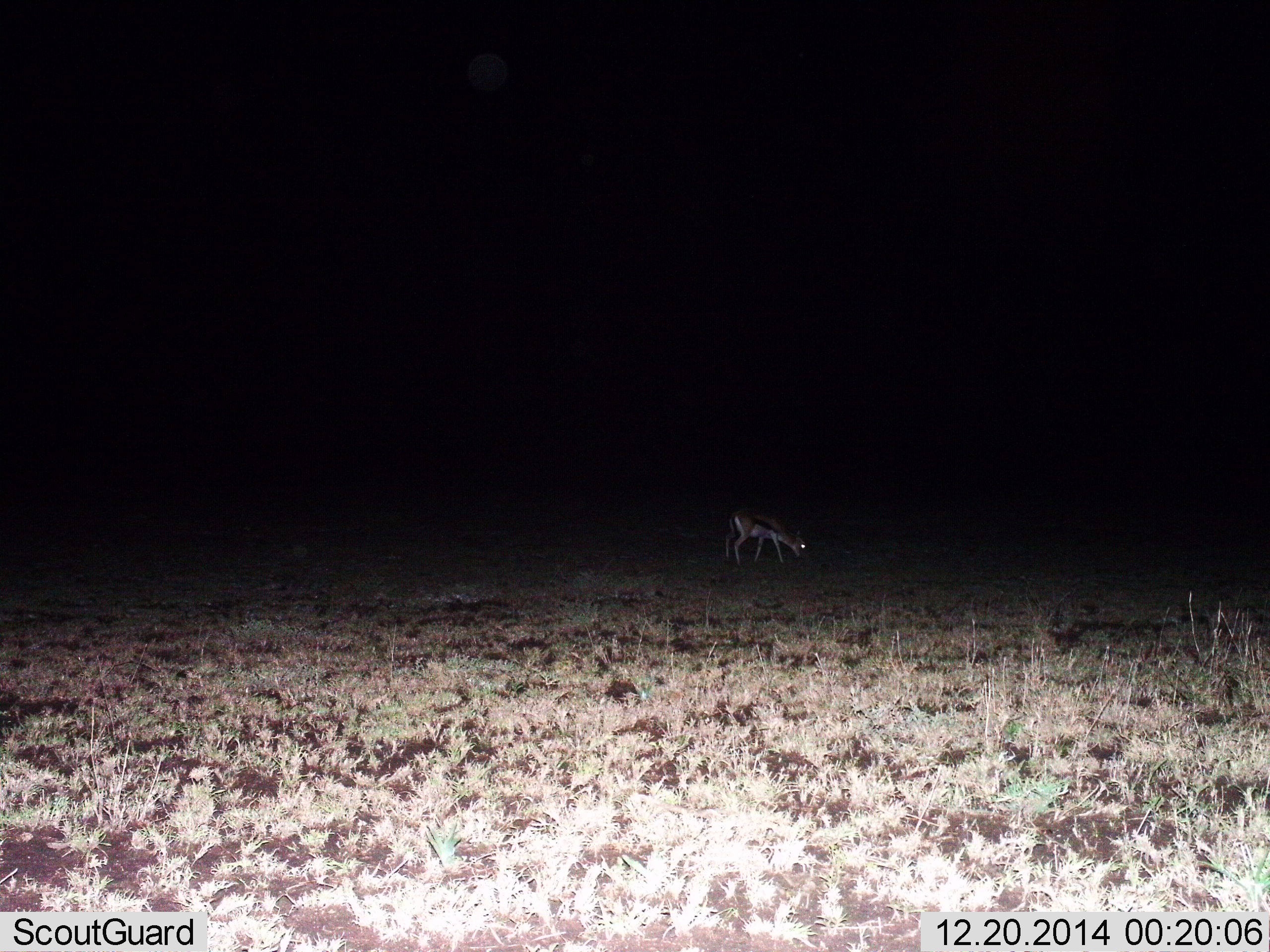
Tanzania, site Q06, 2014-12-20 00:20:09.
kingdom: Animalia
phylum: Chordata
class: Mammalia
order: Artiodactyla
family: Bovidae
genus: Eudorcas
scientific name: Eudorcas thomsonii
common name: thomson's gazelle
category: gazellethomsons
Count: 1.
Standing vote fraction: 60%.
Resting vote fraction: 0%.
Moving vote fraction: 0%.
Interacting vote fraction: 0%.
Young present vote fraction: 0%.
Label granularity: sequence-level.